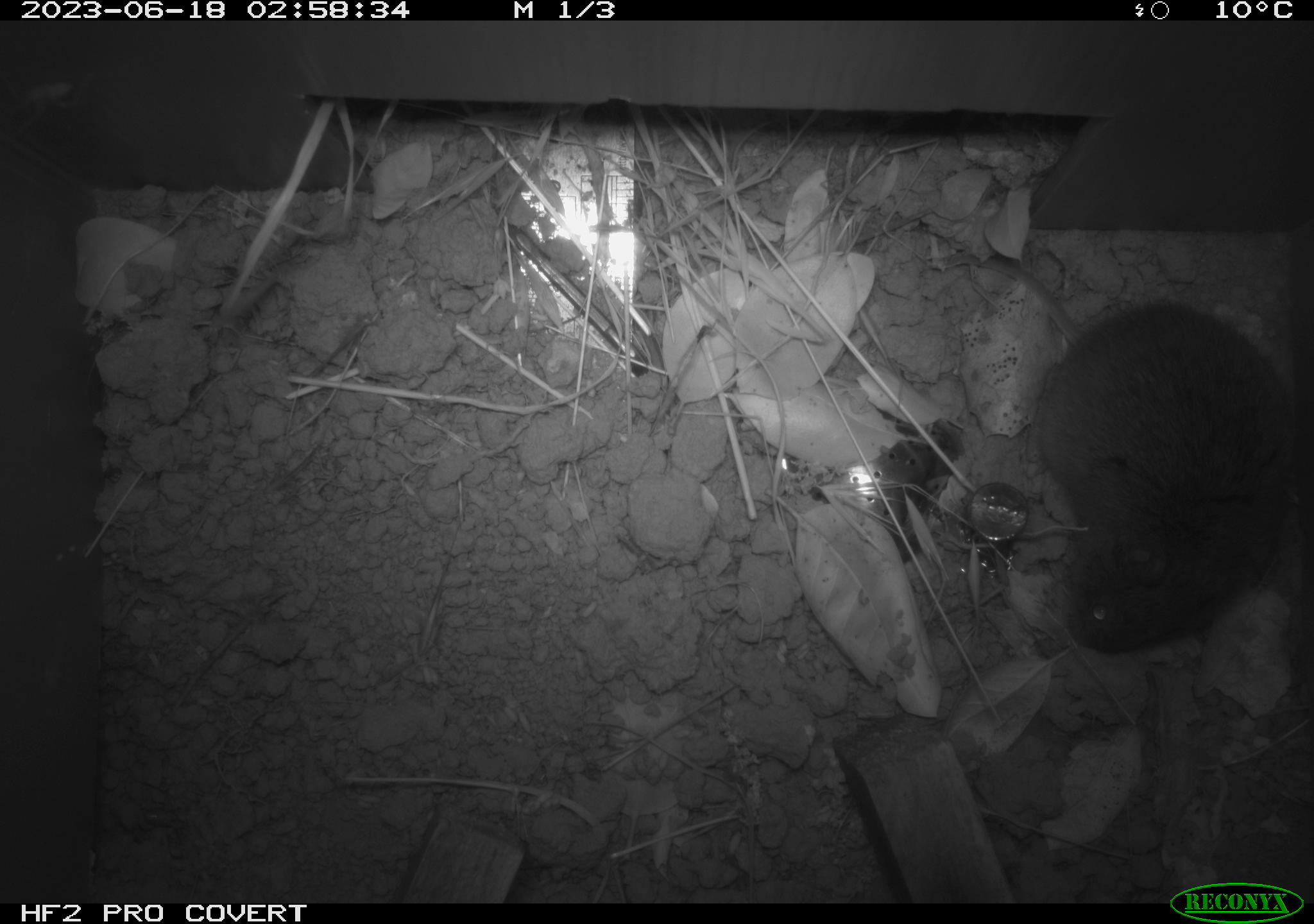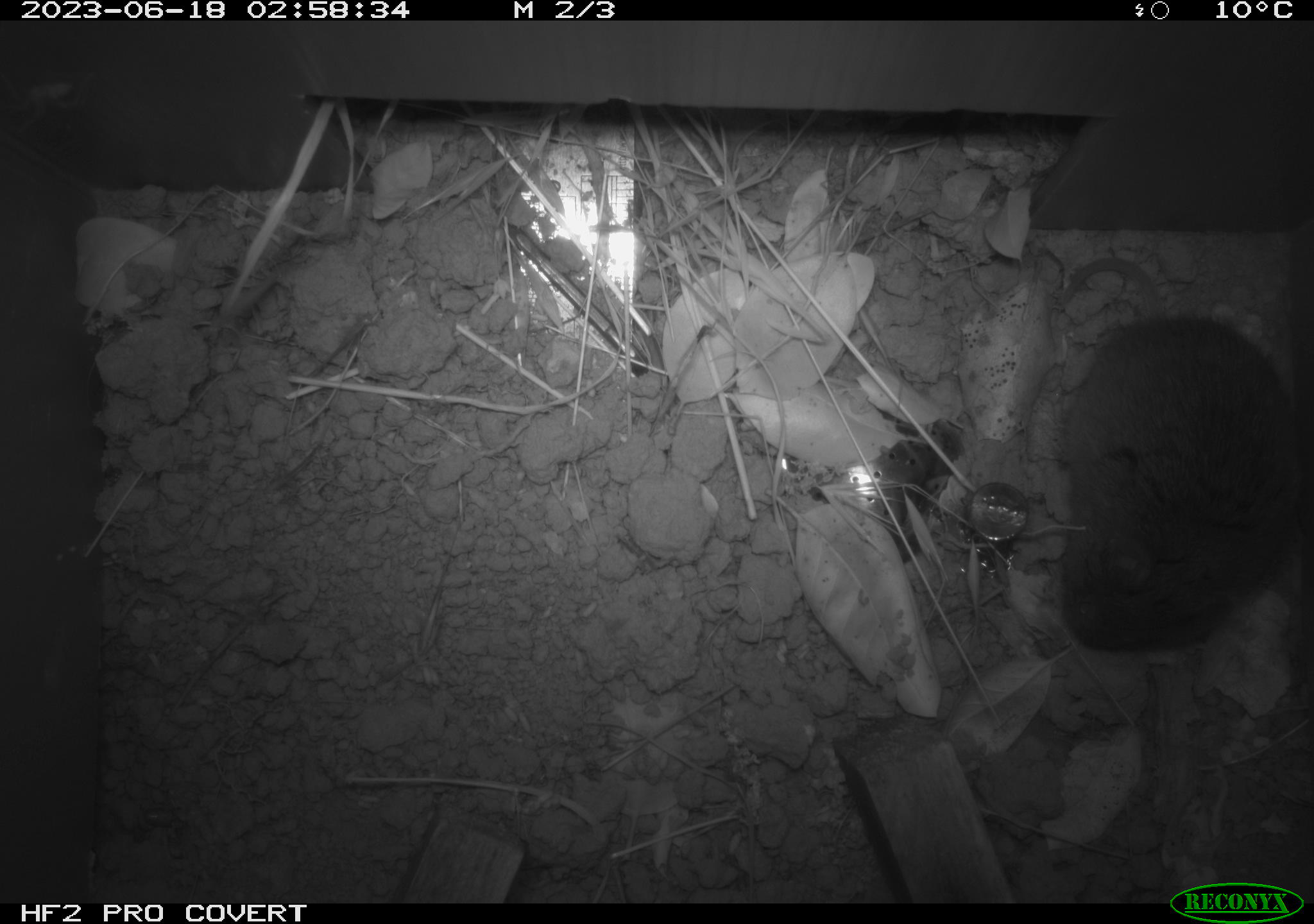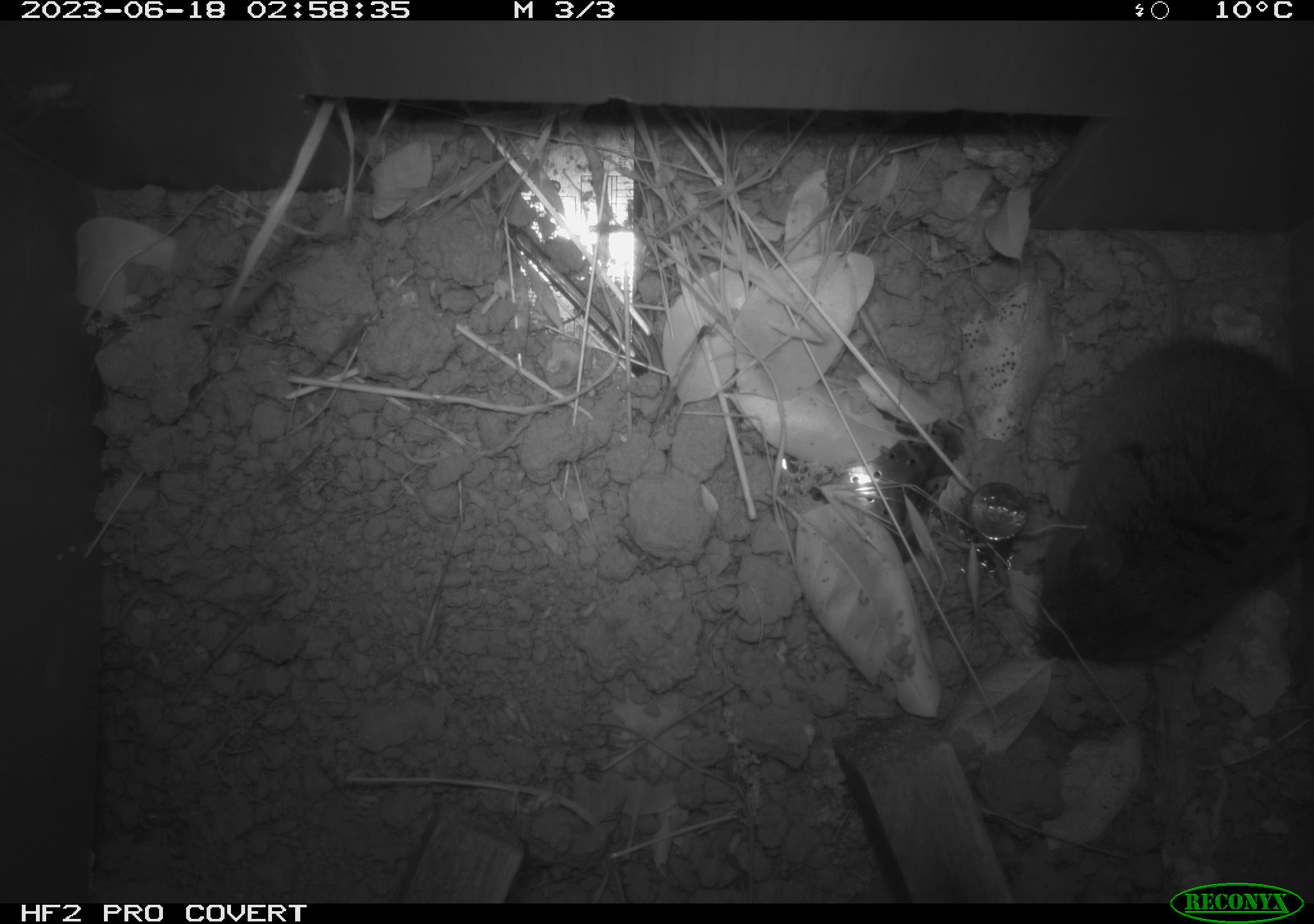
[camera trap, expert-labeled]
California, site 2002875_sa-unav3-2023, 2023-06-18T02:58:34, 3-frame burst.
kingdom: Animalia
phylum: Chordata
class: Mammalia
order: Rodentia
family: Cricetidae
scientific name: Arvicolinae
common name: voles, lemmings, and muskrats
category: arvicolinae subfamily